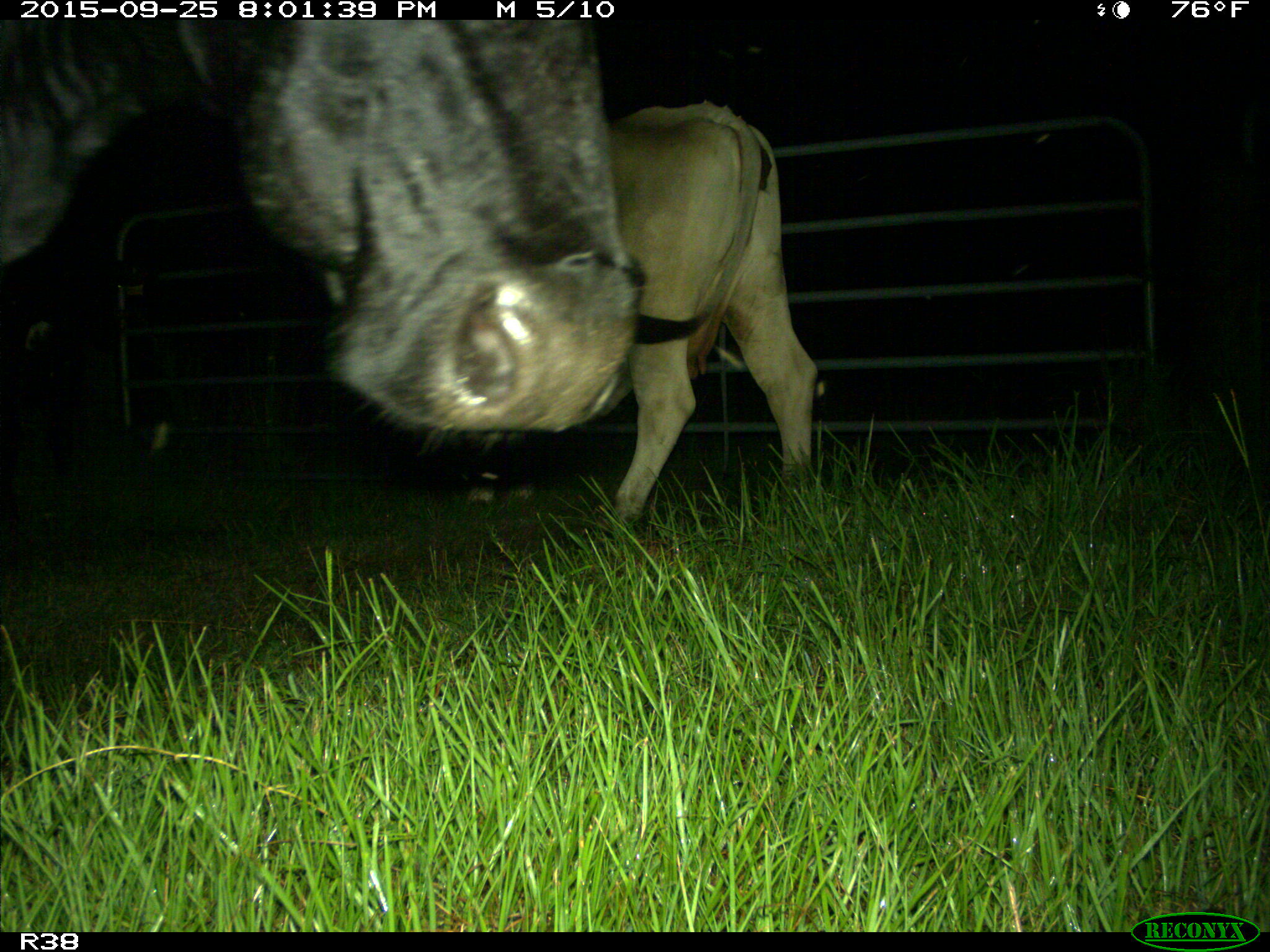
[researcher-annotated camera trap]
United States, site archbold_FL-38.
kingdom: Animalia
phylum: Chordata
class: Mammalia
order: Artiodactyla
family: Bovidae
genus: Bos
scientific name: Bos taurus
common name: domestic cow